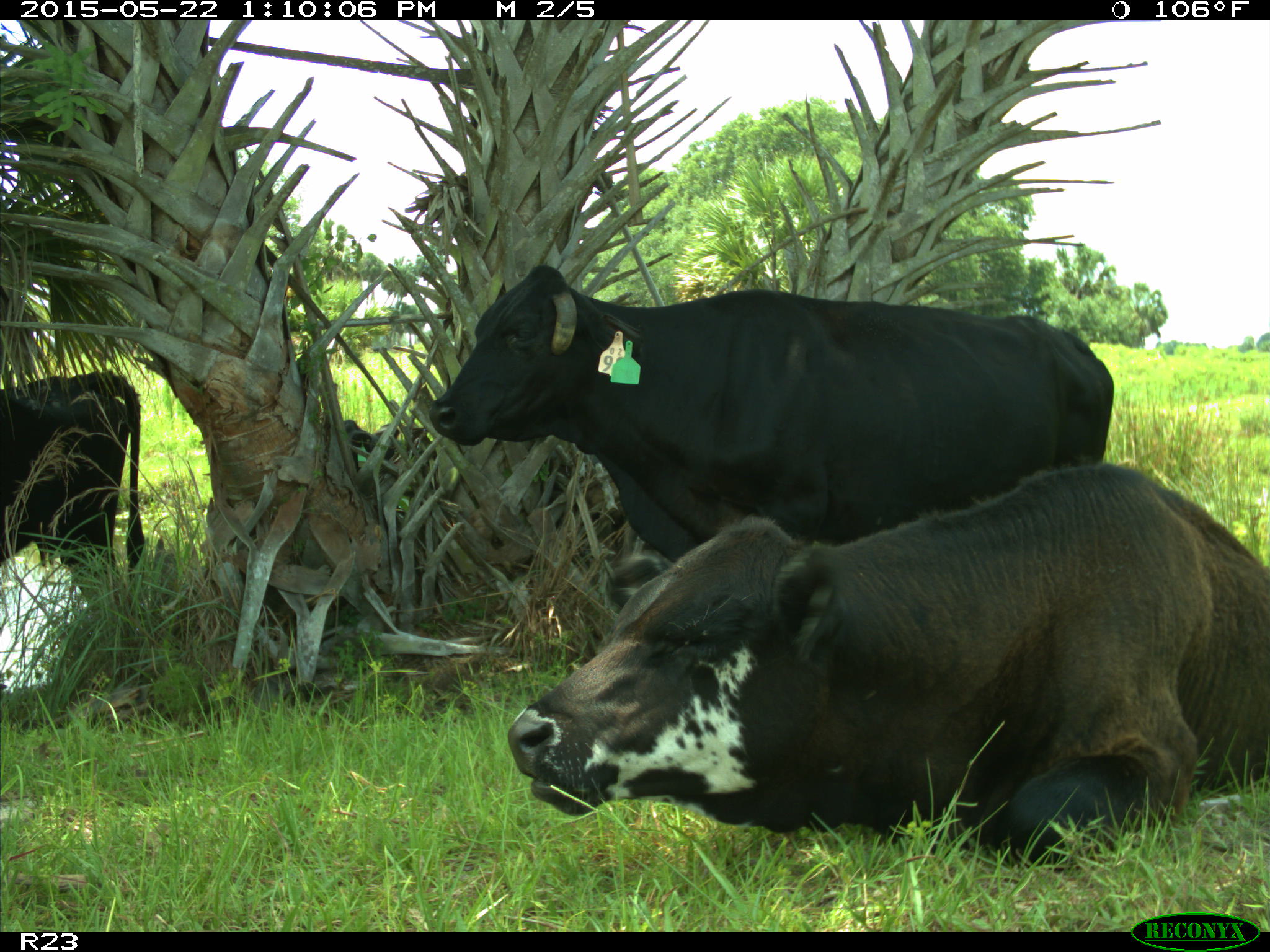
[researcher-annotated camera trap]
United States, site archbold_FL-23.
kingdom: Animalia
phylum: Chordata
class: Mammalia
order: Artiodactyla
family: Bovidae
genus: Bos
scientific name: Bos taurus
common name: domestic cow